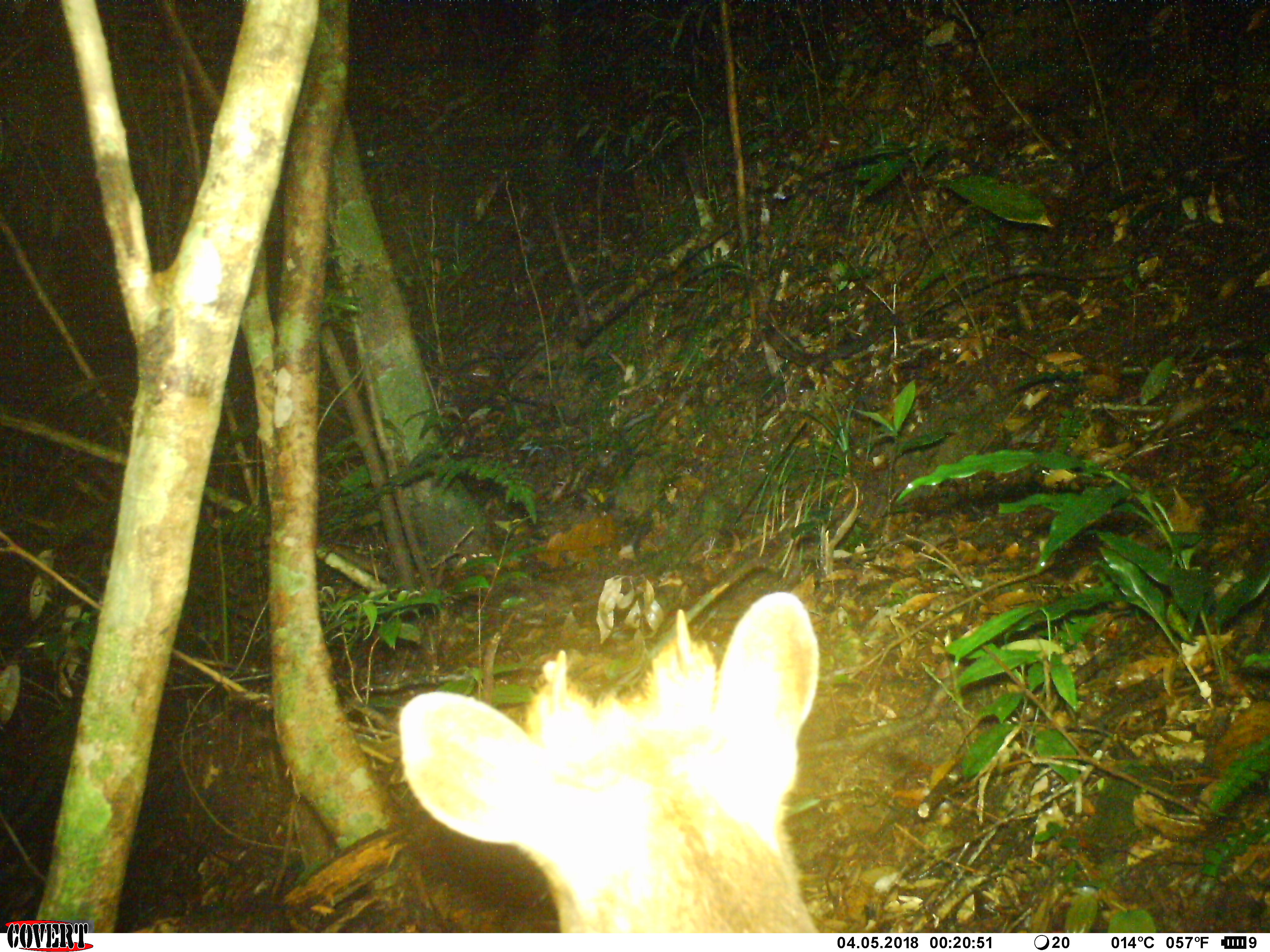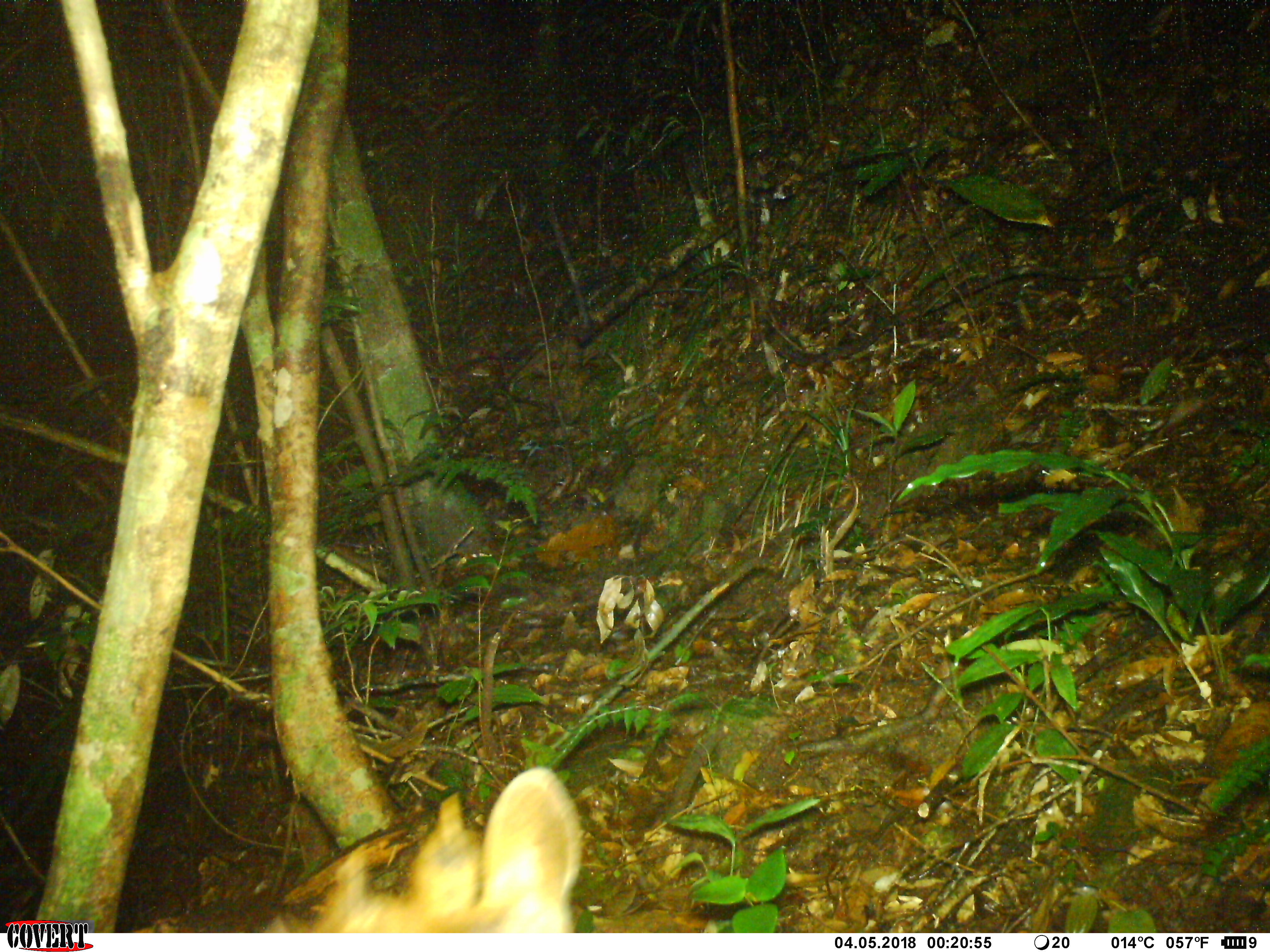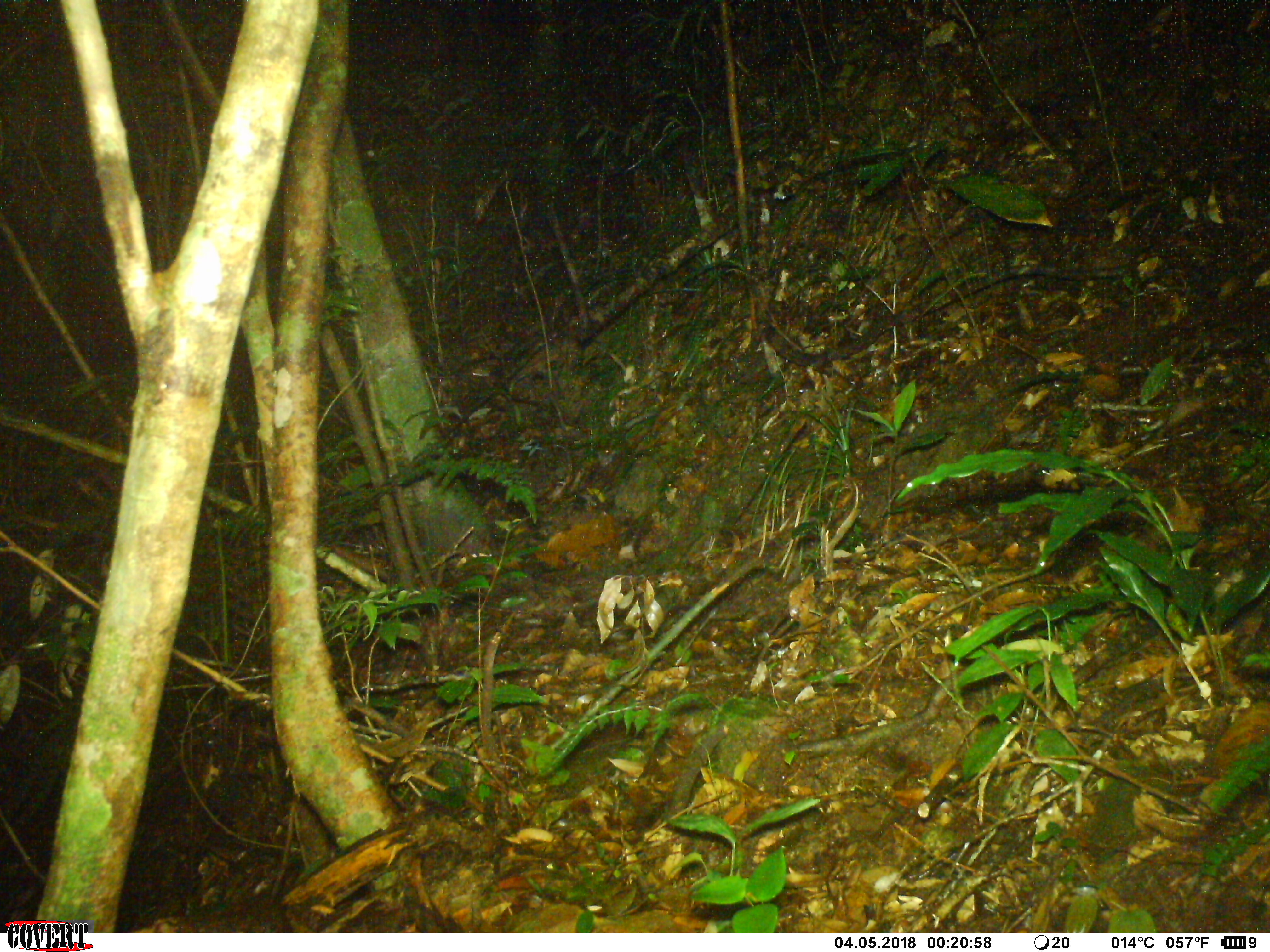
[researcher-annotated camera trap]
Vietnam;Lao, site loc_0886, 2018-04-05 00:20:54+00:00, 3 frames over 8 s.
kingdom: Animalia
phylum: Chordata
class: Mammalia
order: Artiodactyla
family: Cervidae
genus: Muntiacus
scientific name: Muntiacus rooseveltorum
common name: roosevelt's muntjac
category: roosevelts muntjac group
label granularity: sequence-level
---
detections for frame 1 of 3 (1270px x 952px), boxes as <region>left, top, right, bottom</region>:
roosevelts muntjac group: <region>389, 585, 824, 932</region>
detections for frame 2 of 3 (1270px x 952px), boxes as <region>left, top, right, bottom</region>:
roosevelts muntjac group: <region>250, 758, 588, 933</region>